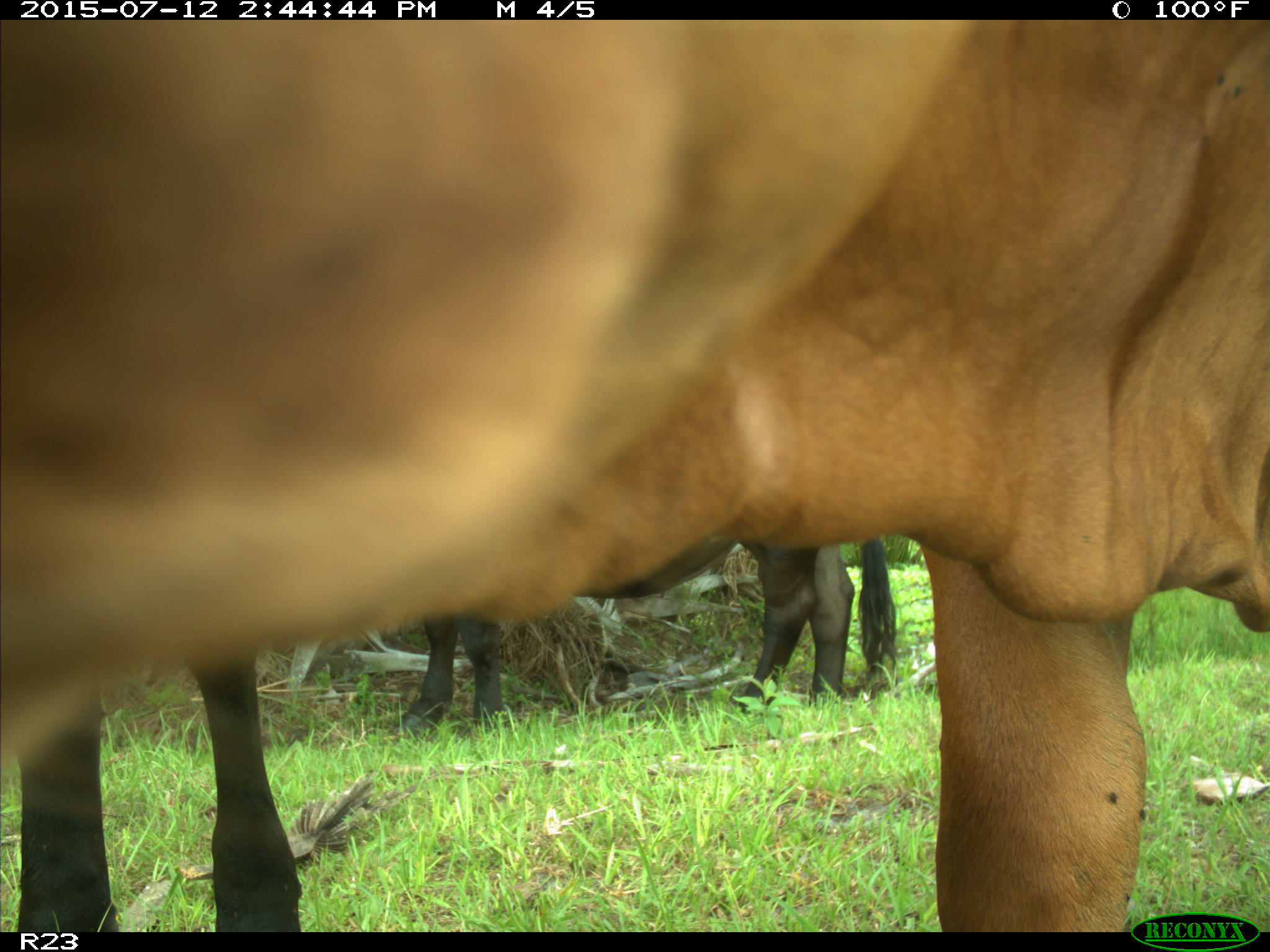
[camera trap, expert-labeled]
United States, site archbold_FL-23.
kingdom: Animalia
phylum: Chordata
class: Mammalia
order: Artiodactyla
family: Bovidae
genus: Bos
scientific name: Bos taurus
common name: domestic cow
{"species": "Bos taurus (domestic cow)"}